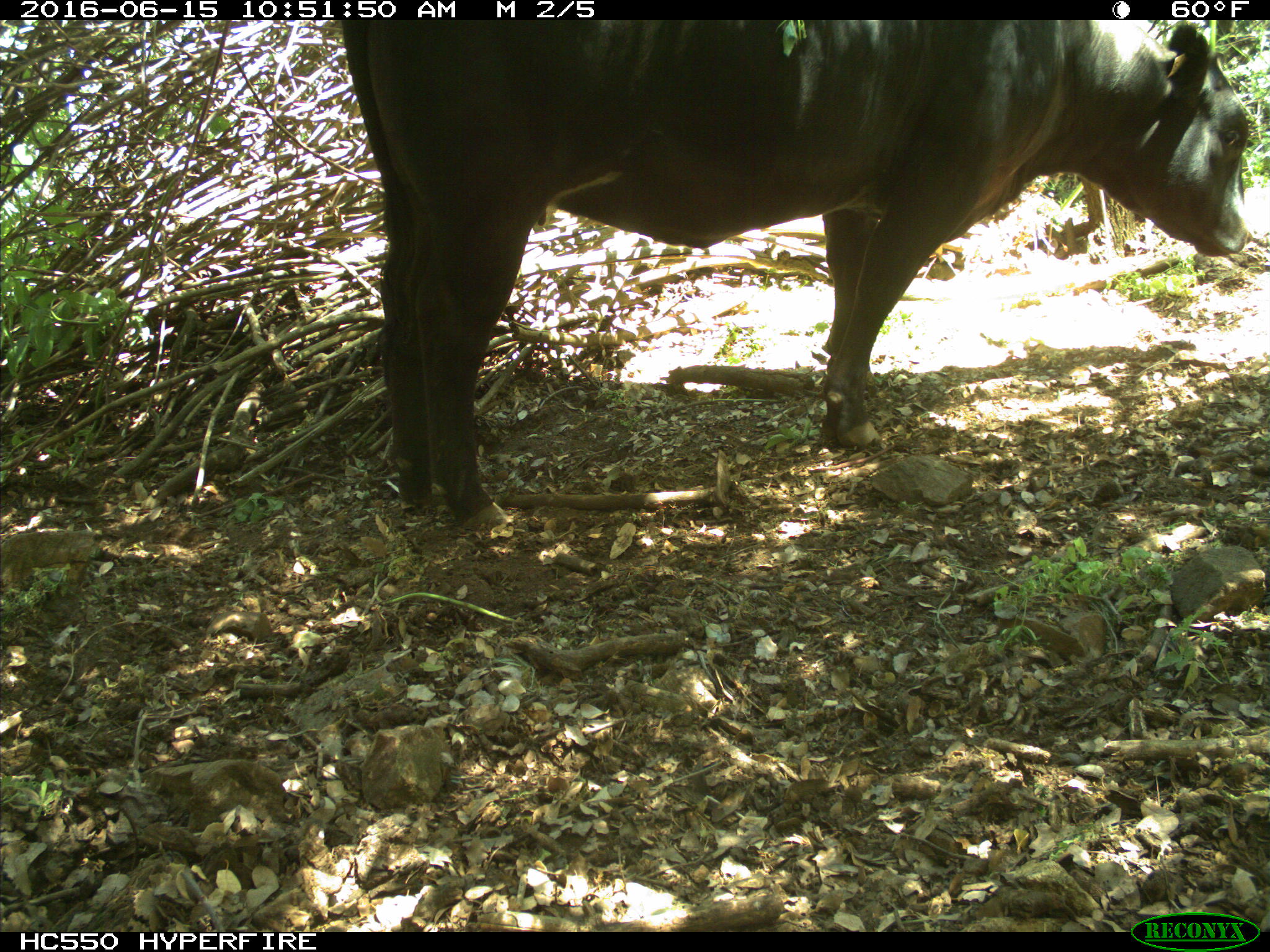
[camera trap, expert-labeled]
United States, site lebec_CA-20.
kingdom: Animalia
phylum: Chordata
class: Mammalia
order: Artiodactyla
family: Bovidae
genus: Bos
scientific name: Bos taurus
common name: domestic cow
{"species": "Bos taurus (domestic cow)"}